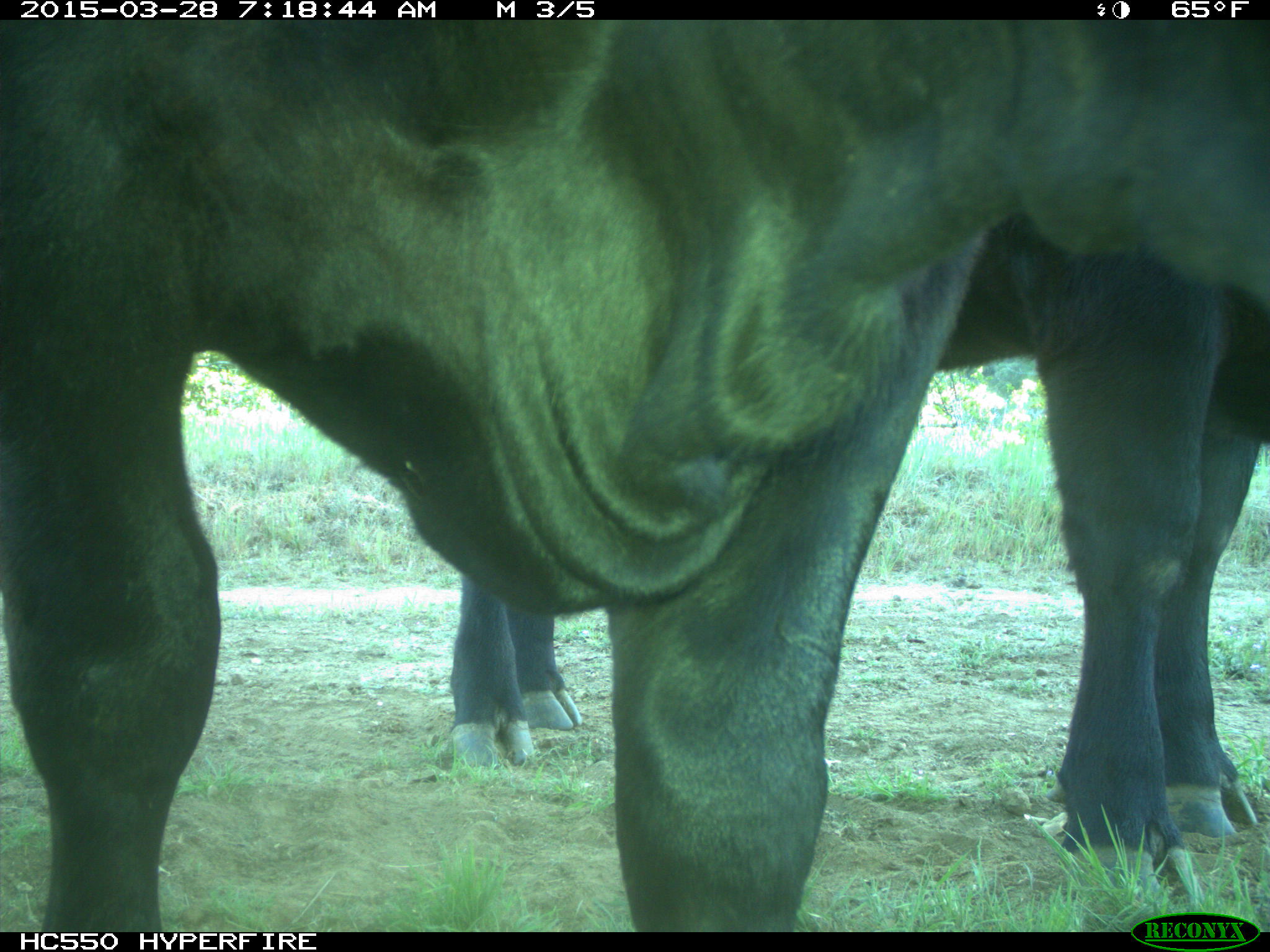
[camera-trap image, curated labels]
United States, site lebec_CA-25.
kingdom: Animalia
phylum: Chordata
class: Mammalia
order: Artiodactyla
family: Bovidae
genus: Bos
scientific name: Bos taurus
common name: domestic cow